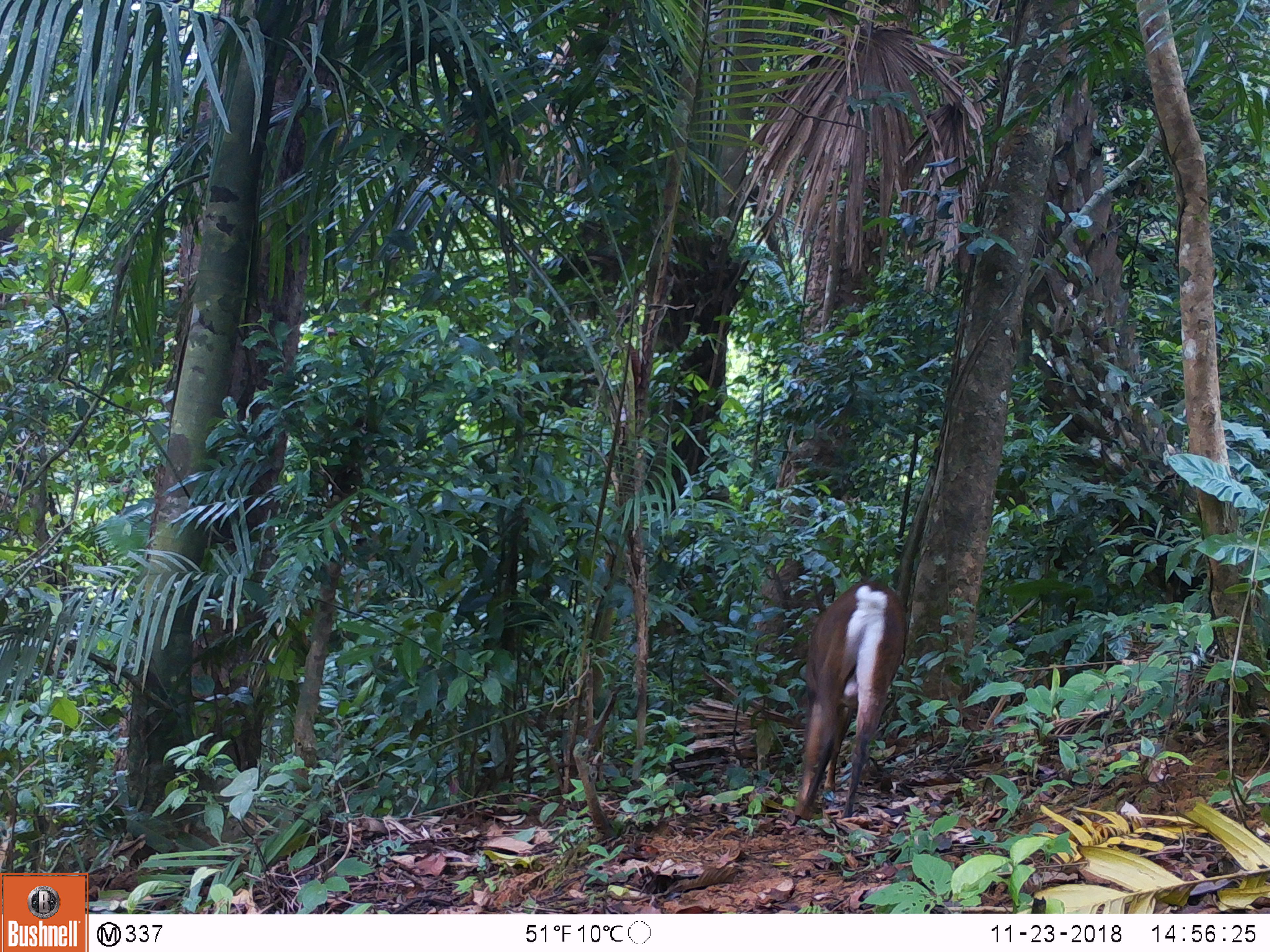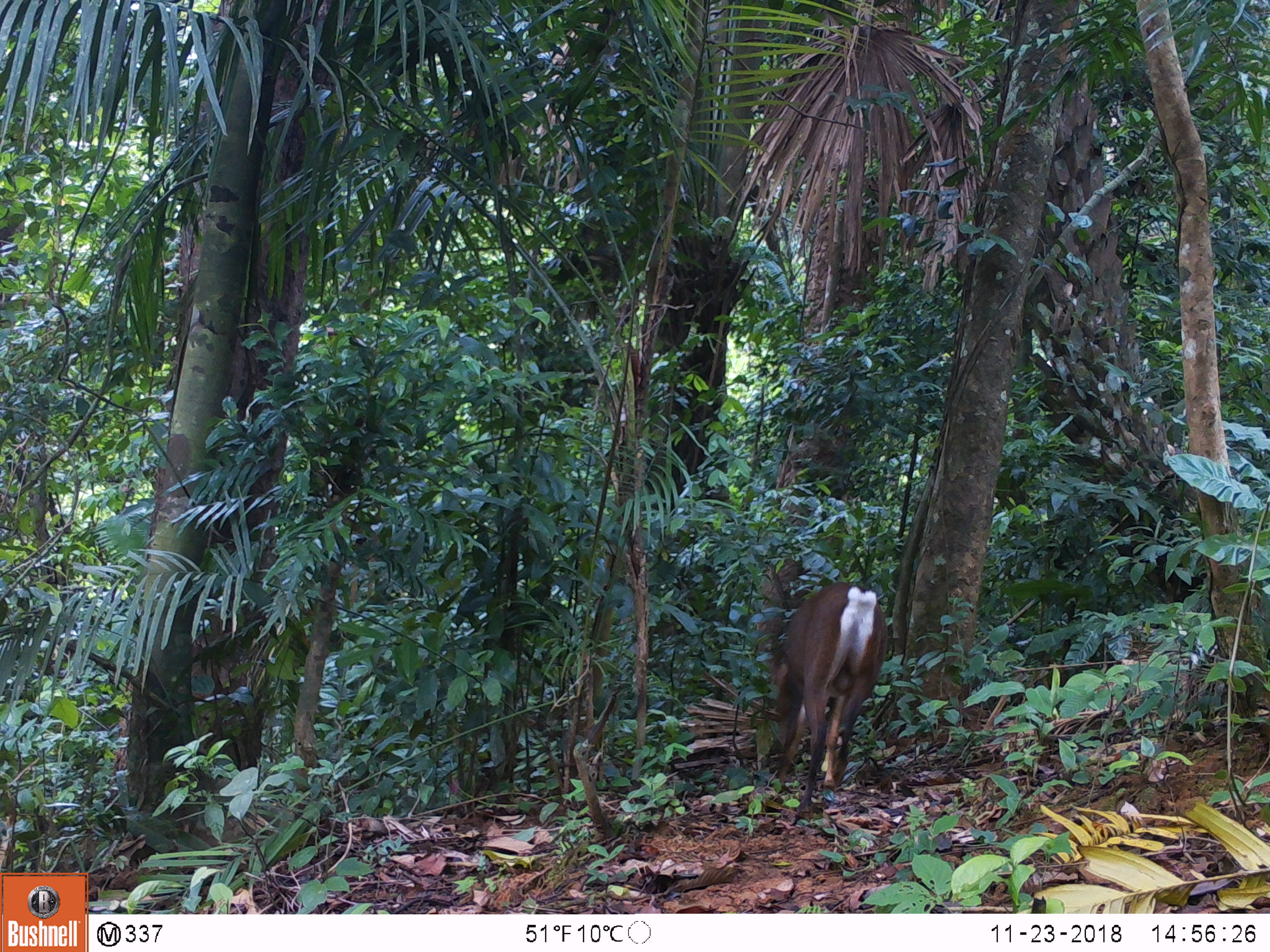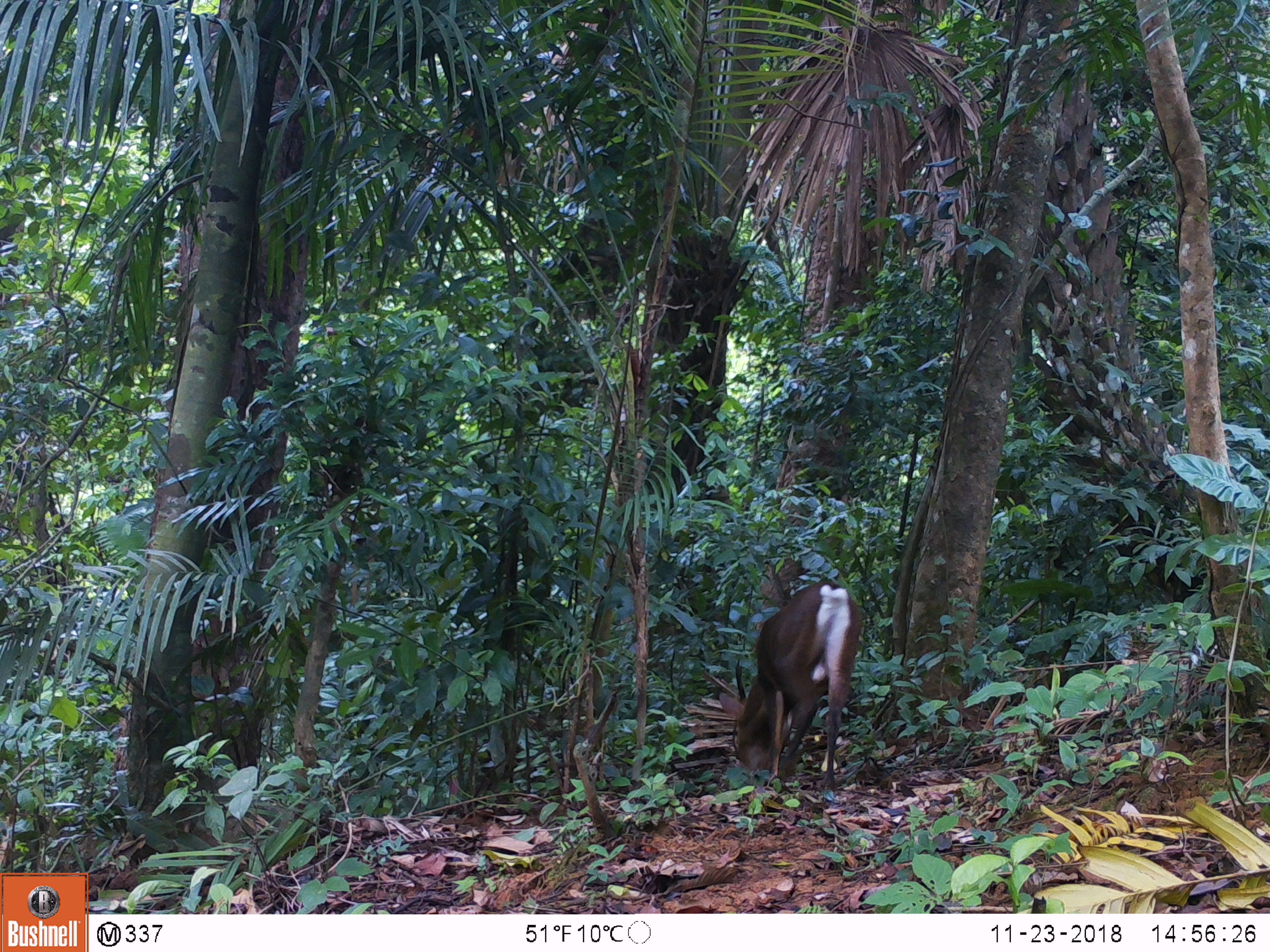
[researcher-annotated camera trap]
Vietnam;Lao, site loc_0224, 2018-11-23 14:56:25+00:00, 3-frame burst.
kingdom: Animalia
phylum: Chordata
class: Mammalia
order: Artiodactyla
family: Cervidae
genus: Muntiacus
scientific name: Muntiacus vuquangensis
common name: large-antlered muntjac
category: large antlered muntjac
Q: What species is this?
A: Large antlered muntjac (large-antlered muntjac) (Muntiacus vuquangensis).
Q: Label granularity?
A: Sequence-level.